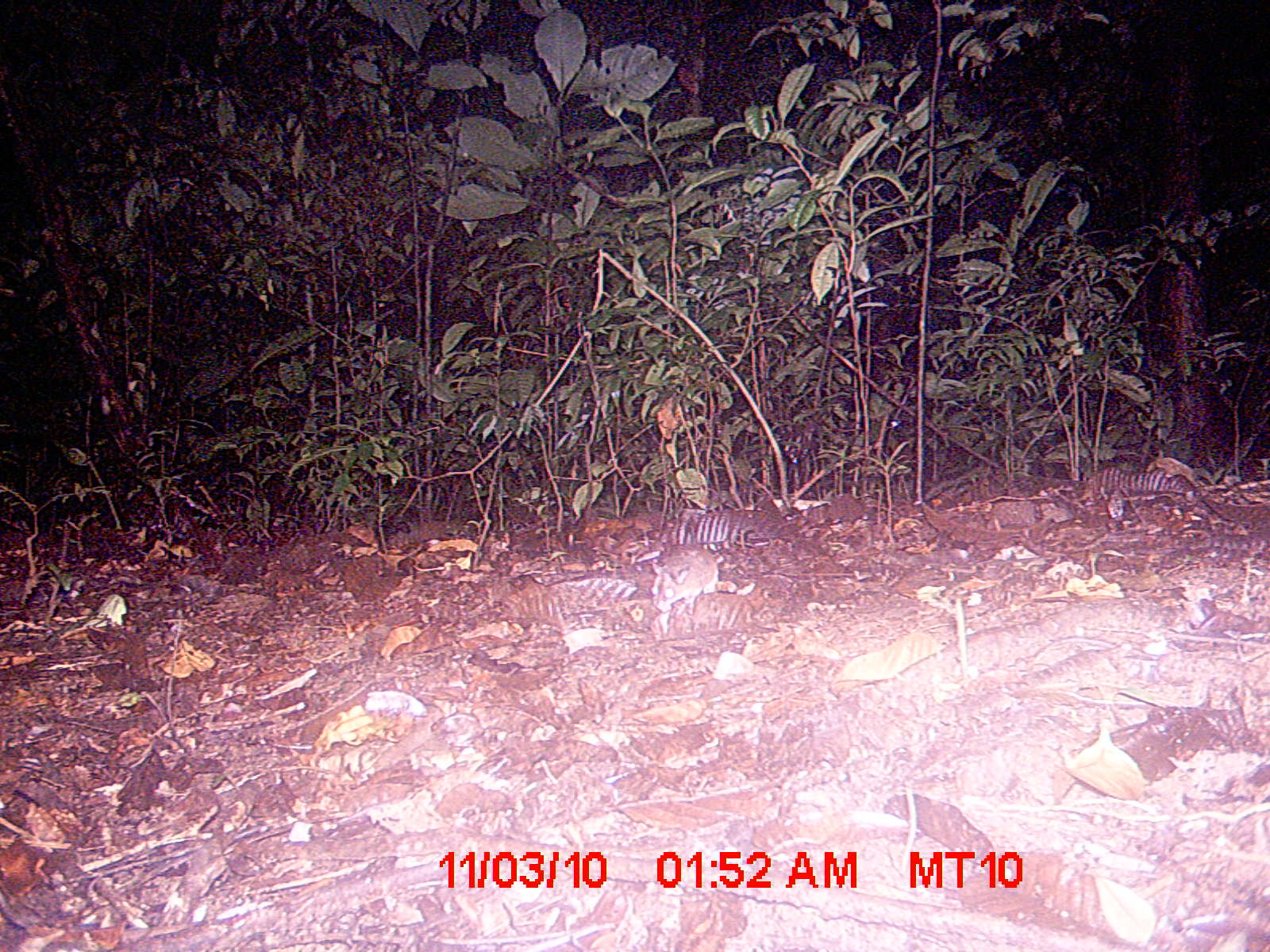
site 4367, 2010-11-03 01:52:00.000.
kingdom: Animalia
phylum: Chordata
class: Mammalia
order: Rodentia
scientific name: Rodentia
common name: rodents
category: unknown rodent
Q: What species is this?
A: Unknown rodent (rodents) (Rodentia).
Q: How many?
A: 1.